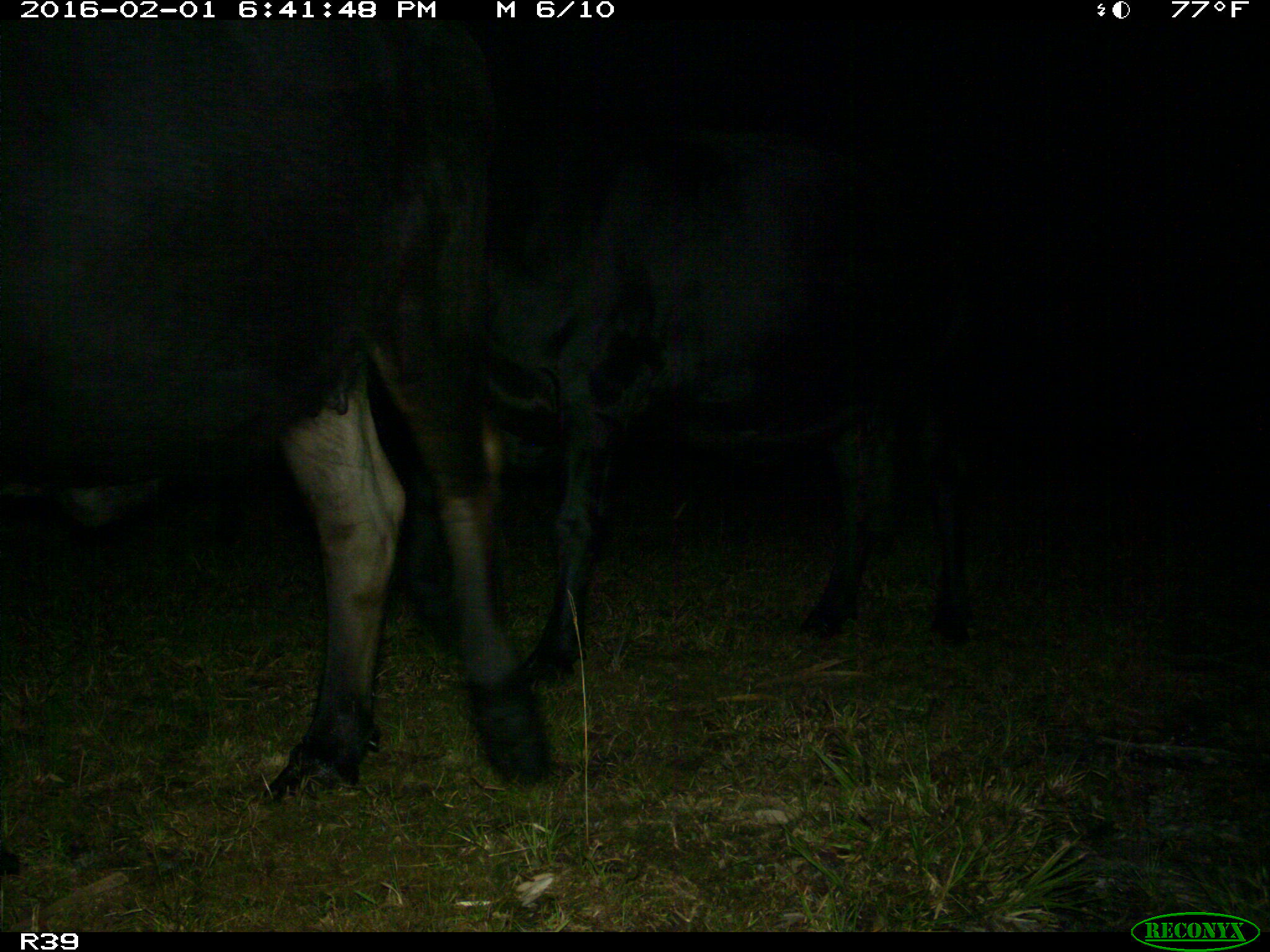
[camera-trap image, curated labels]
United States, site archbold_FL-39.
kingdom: Animalia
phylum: Chordata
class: Mammalia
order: Artiodactyla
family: Bovidae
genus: Bos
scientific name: Bos taurus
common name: domestic cow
Bos taurus (domestic cow).